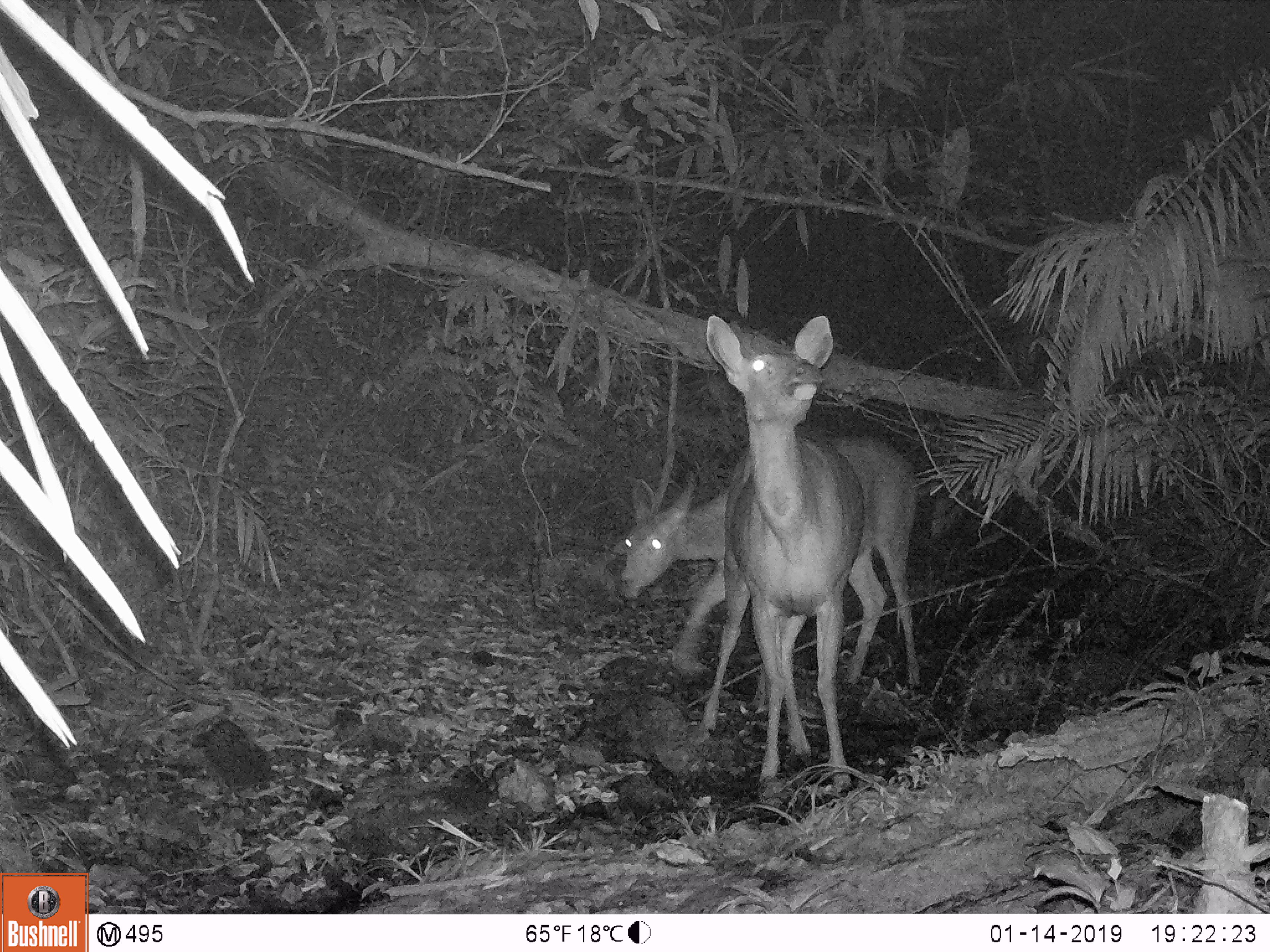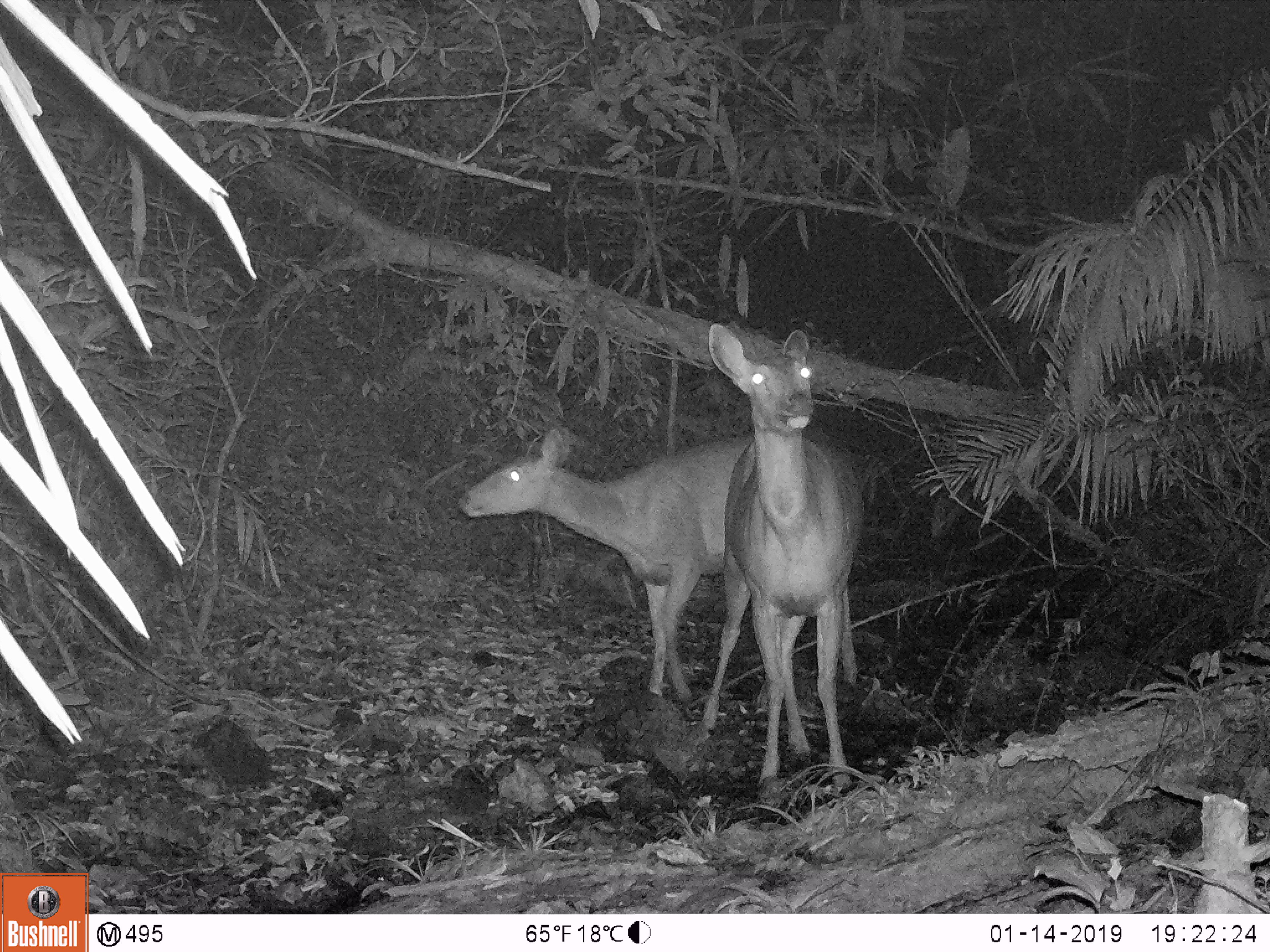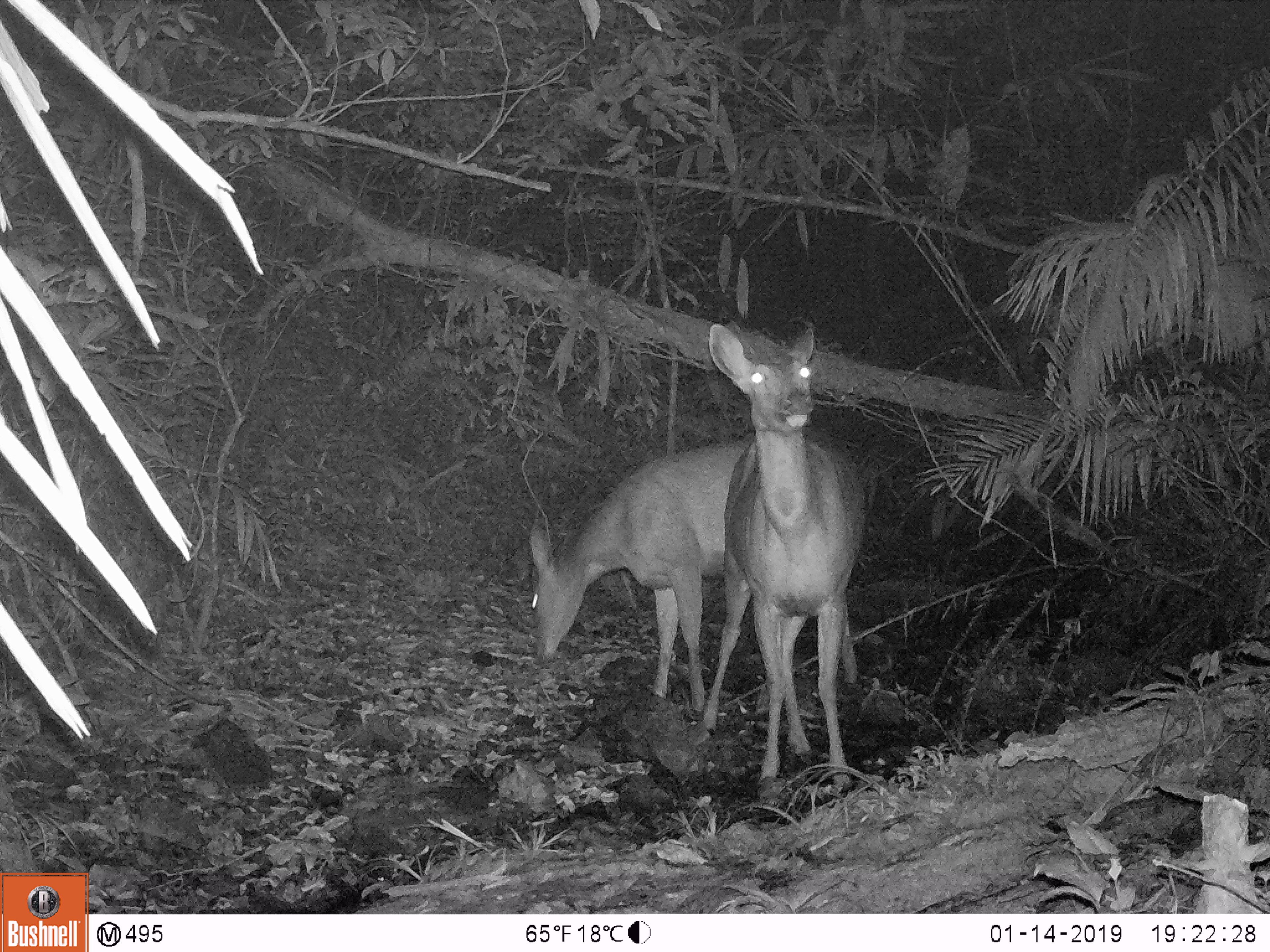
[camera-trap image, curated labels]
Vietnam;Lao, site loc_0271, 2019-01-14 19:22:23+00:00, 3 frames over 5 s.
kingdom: Animalia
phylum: Chordata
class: Mammalia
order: Artiodactyla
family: Cervidae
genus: Rusa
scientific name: Rusa unicolor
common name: sambar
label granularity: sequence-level